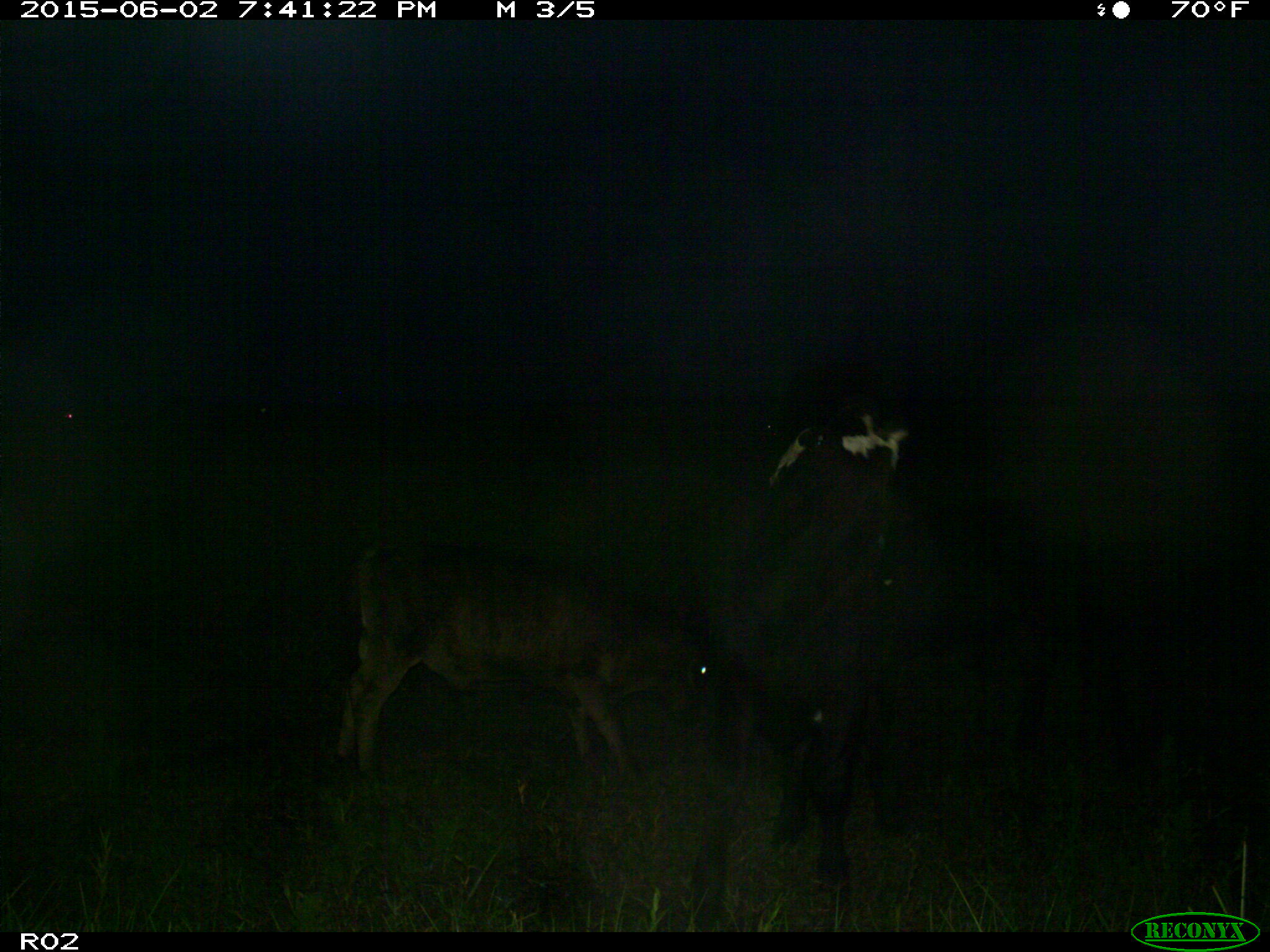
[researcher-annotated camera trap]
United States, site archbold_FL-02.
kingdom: Animalia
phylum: Chordata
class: Mammalia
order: Artiodactyla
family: Bovidae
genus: Bos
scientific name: Bos taurus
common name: domestic cow